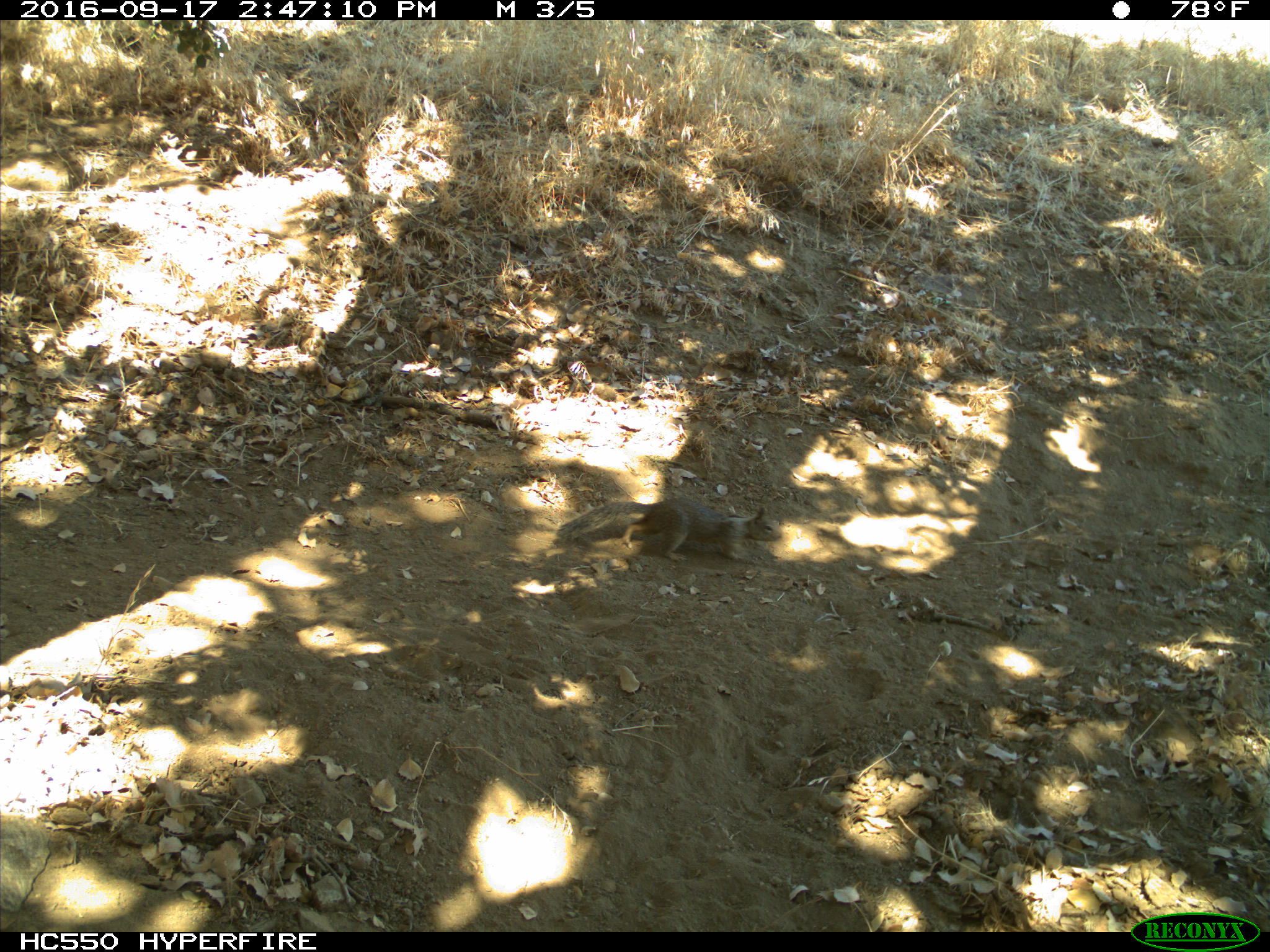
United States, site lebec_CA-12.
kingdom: Animalia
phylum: Chordata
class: Mammalia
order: Rodentia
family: Sciuridae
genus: Otospermophilus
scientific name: Otospermophilus beecheyi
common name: california ground squirrel